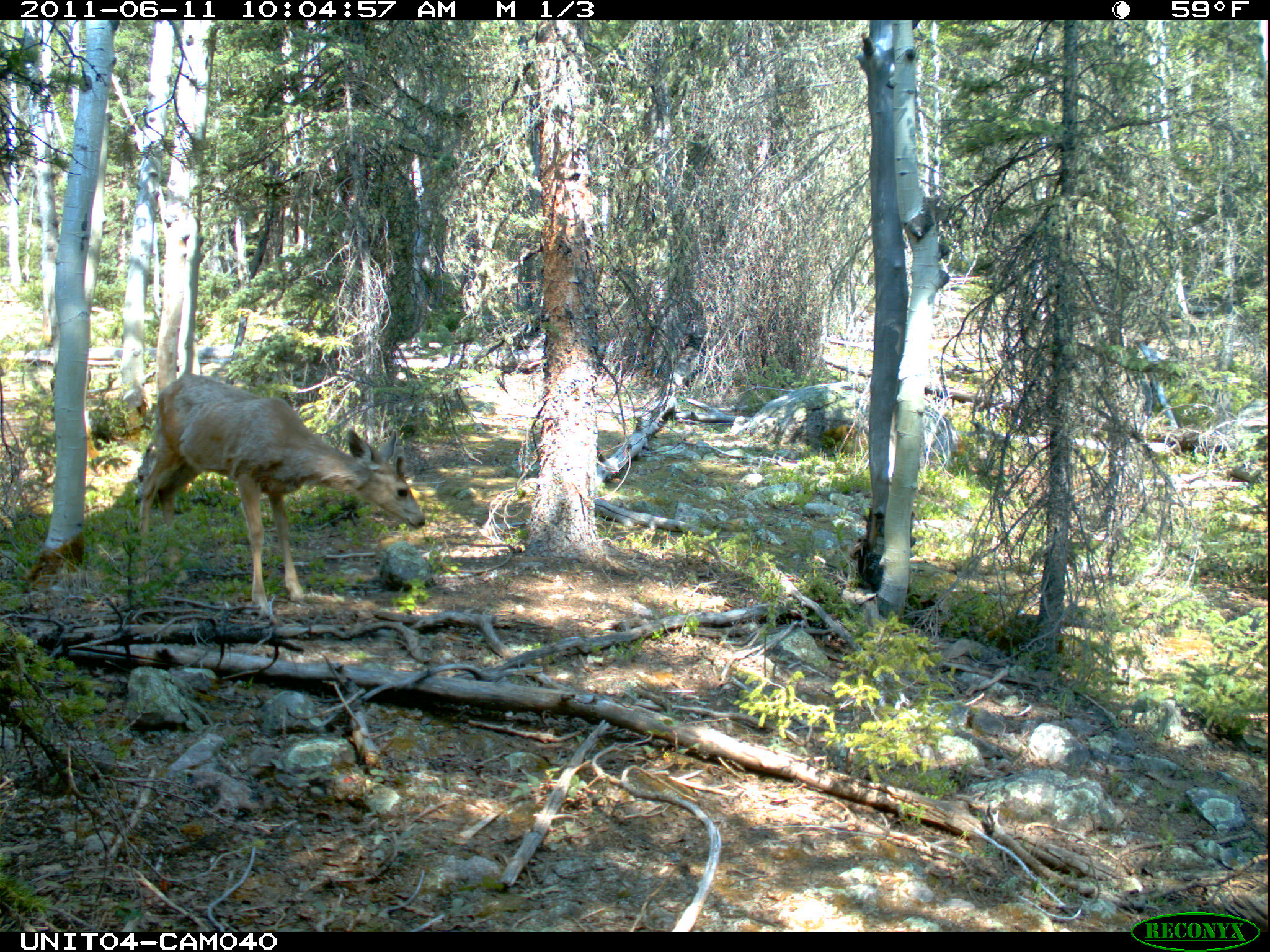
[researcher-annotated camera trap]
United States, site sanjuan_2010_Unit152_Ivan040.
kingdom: Animalia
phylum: Chordata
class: Mammalia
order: Artiodactyla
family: Cervidae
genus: Odocoileus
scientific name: Odocoileus hemionus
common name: mule deer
Odocoileus hemionus (mule deer).